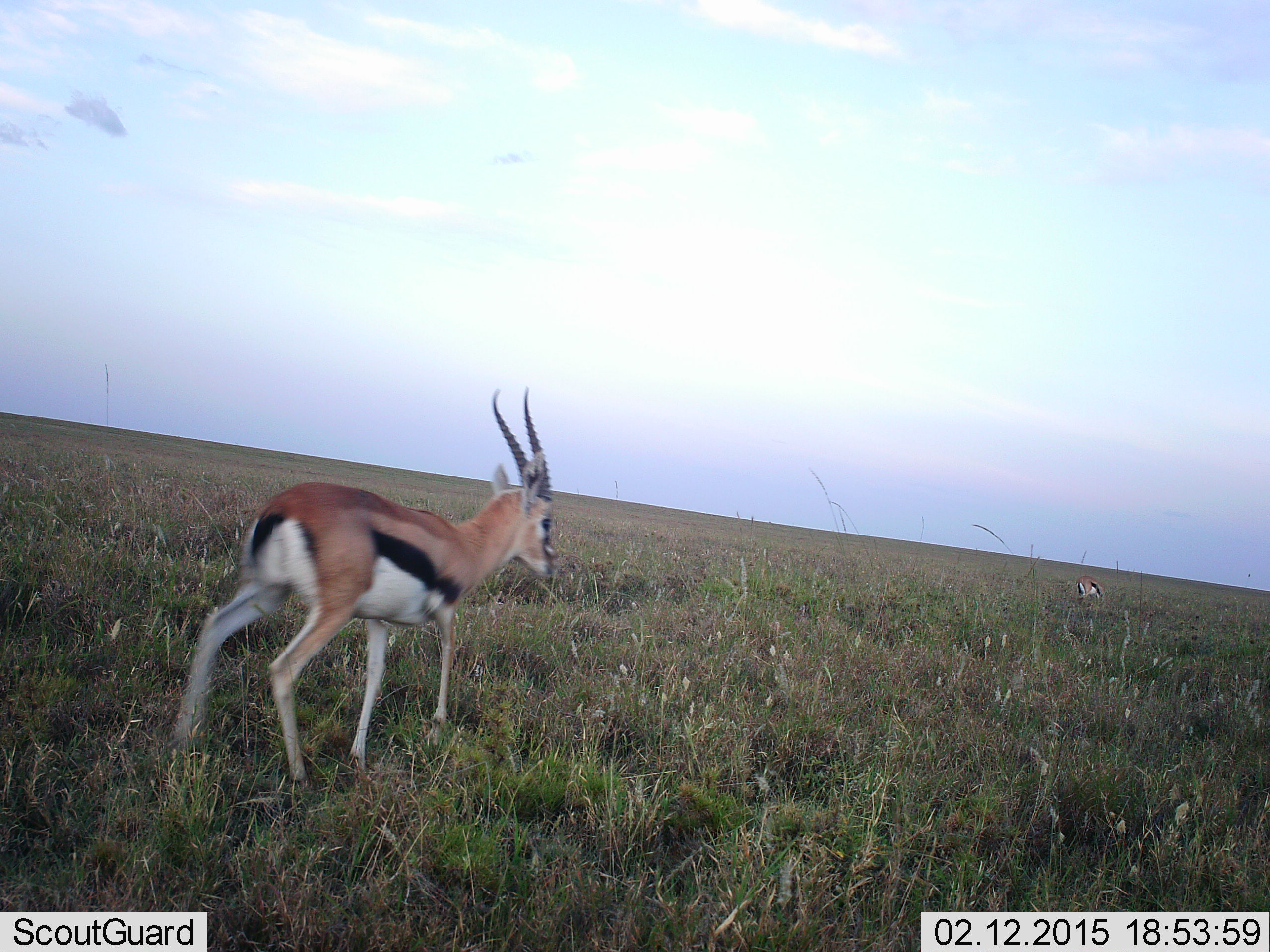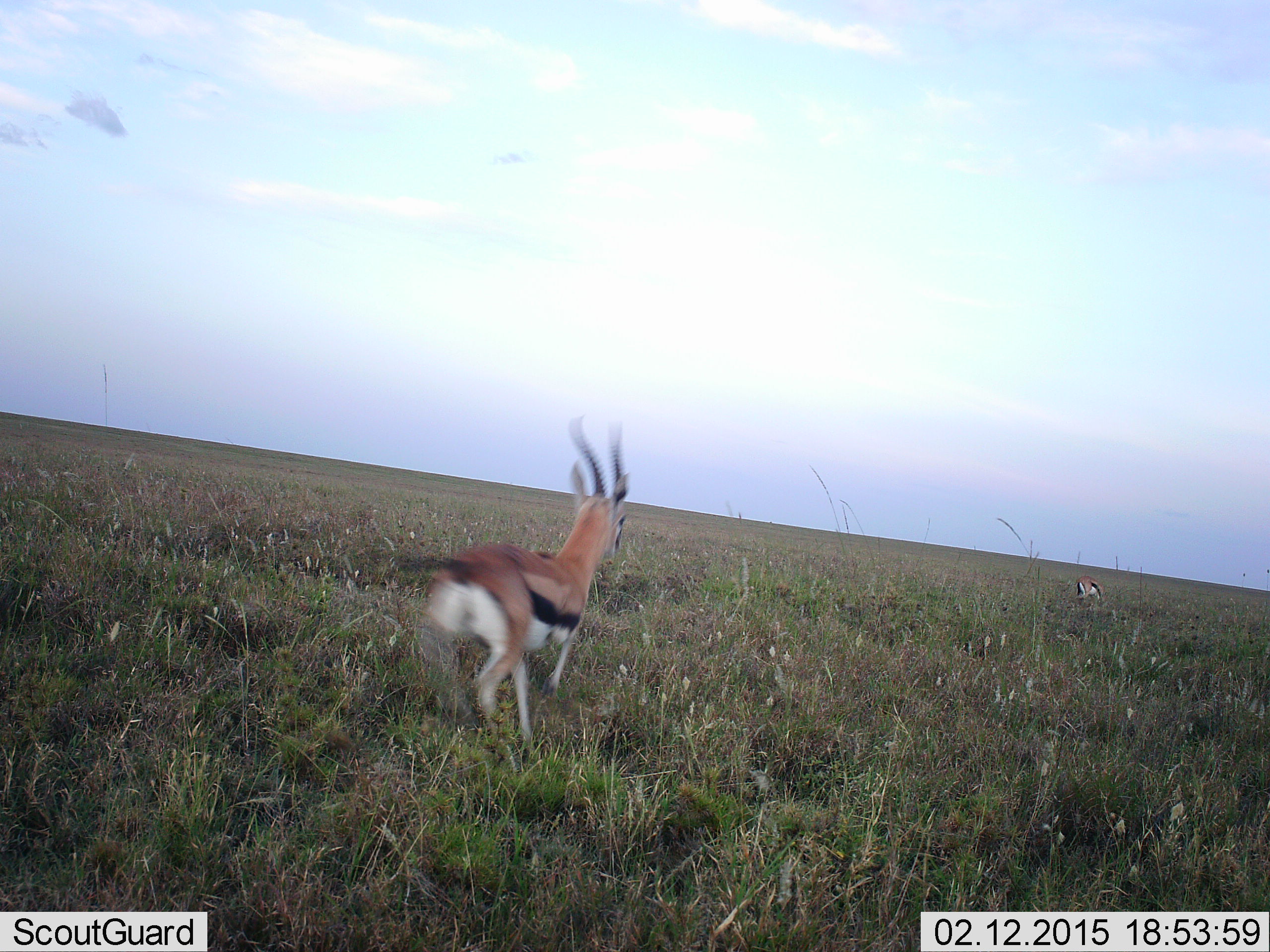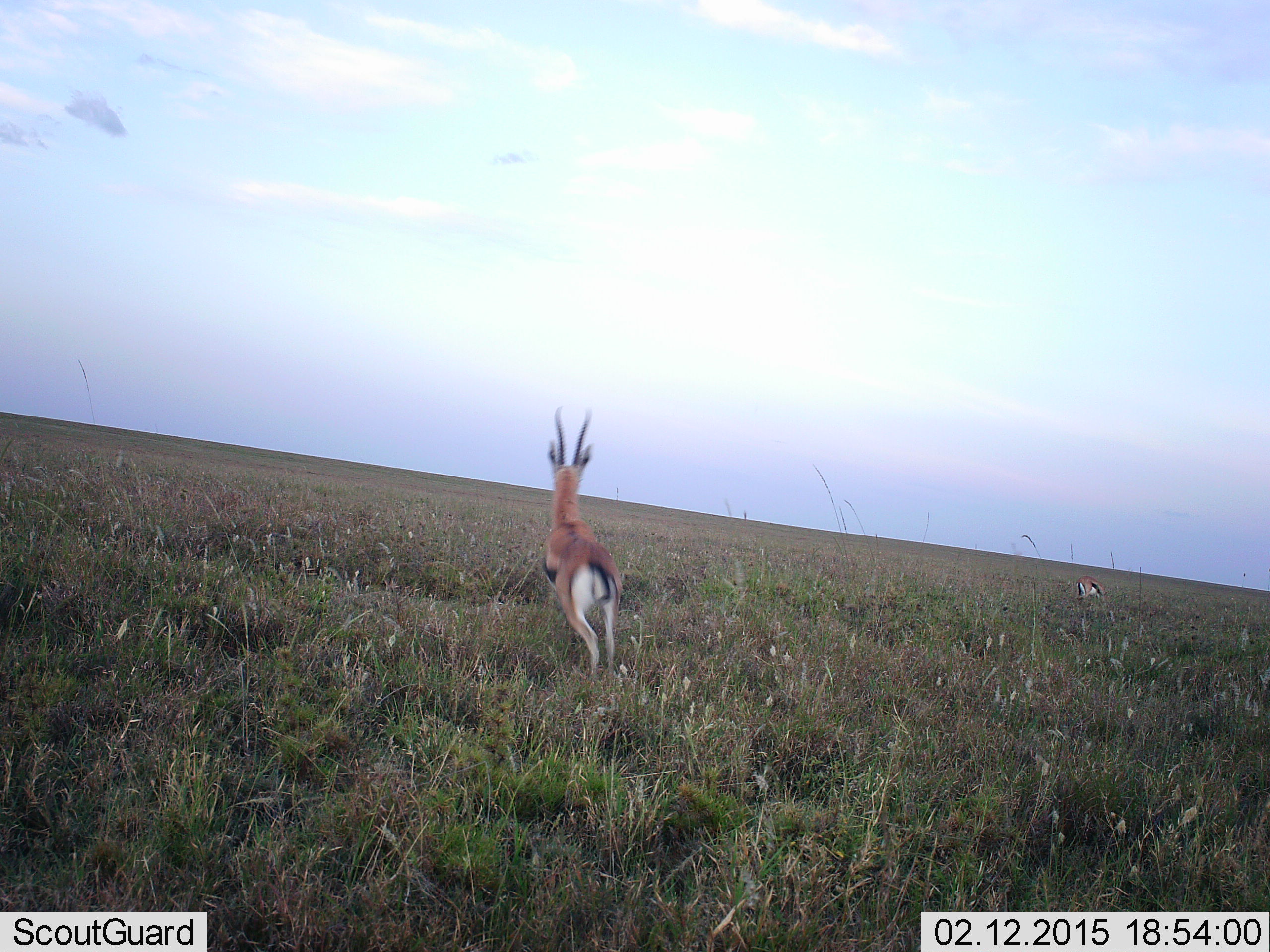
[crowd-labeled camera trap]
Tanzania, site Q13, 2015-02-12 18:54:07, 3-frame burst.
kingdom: Animalia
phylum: Chordata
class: Mammalia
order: Artiodactyla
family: Bovidae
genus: Eudorcas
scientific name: Eudorcas thomsonii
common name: thomson's gazelle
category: gazellethomsons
Gazellethomsons (thomson's gazelle) (Eudorcas thomsonii), count 2. Behavior (volunteer vote fractions): standing 30%, resting 10%, moving 100%, interacting 0%. Young present (vote fraction): 0%. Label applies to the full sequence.